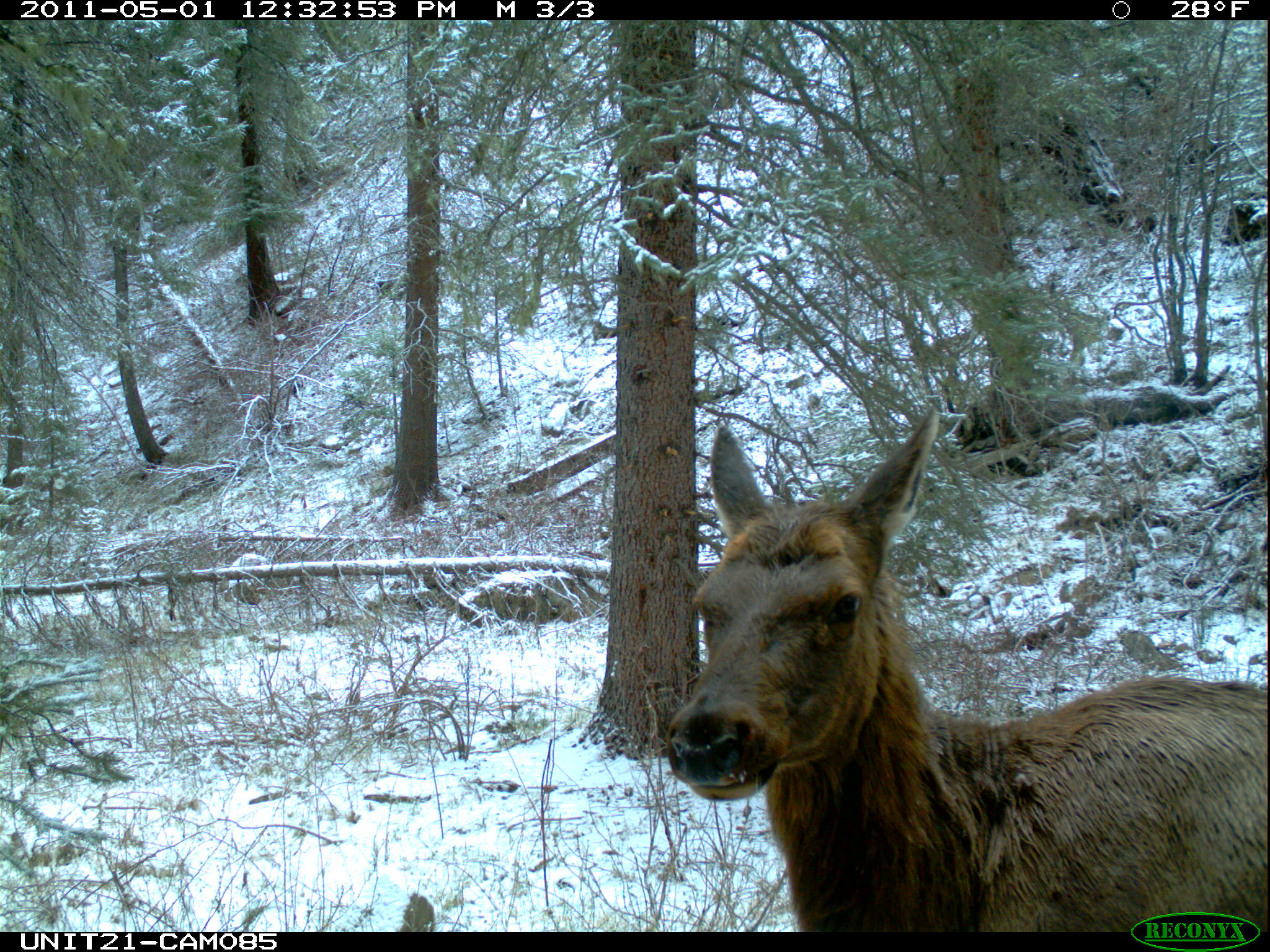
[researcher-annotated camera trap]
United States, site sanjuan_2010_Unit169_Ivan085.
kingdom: Animalia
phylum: Chordata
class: Mammalia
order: Artiodactyla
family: Cervidae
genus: Cervus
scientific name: Cervus elaphus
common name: red deer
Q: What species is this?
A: Cervus elaphus (red deer).